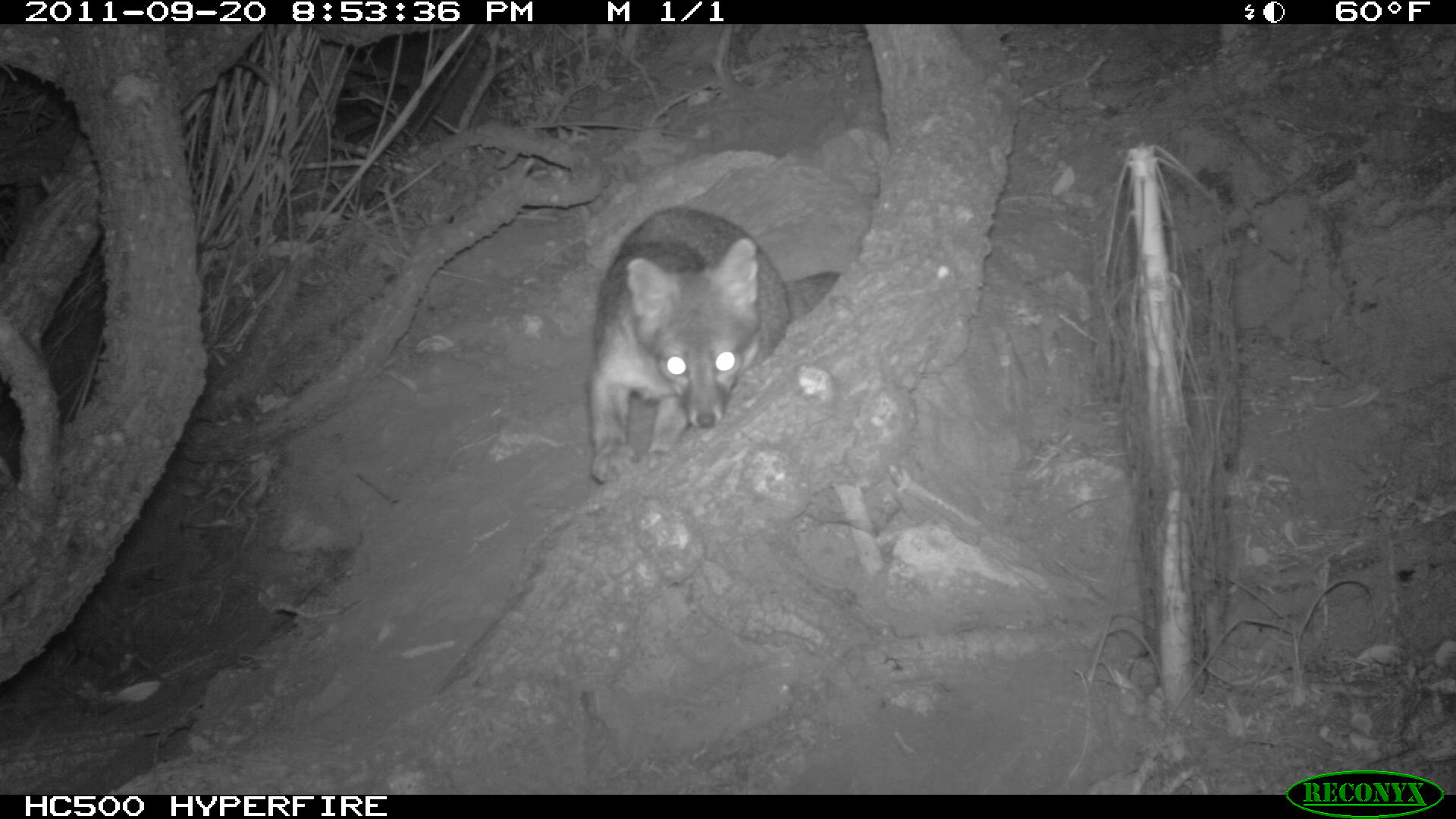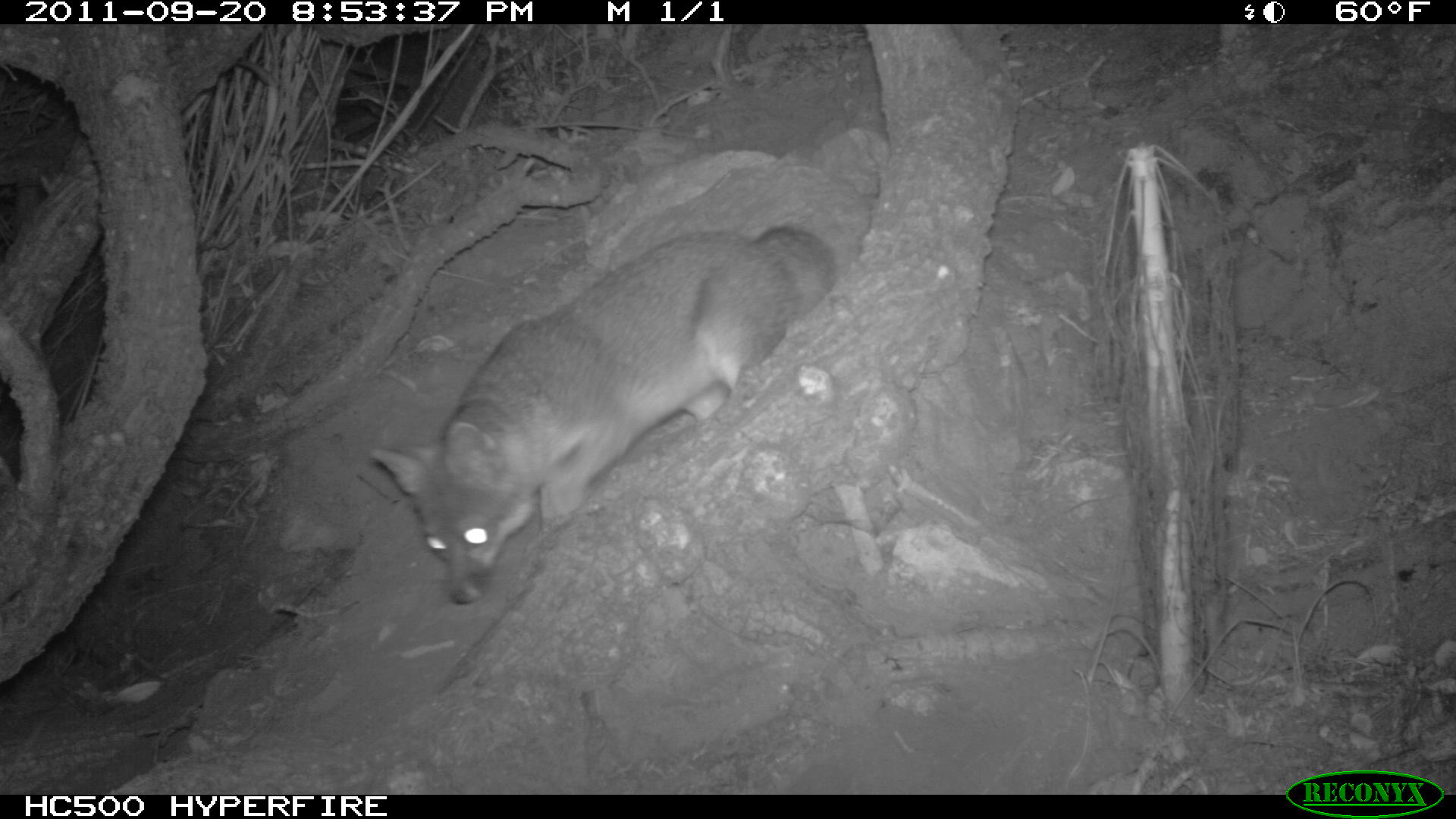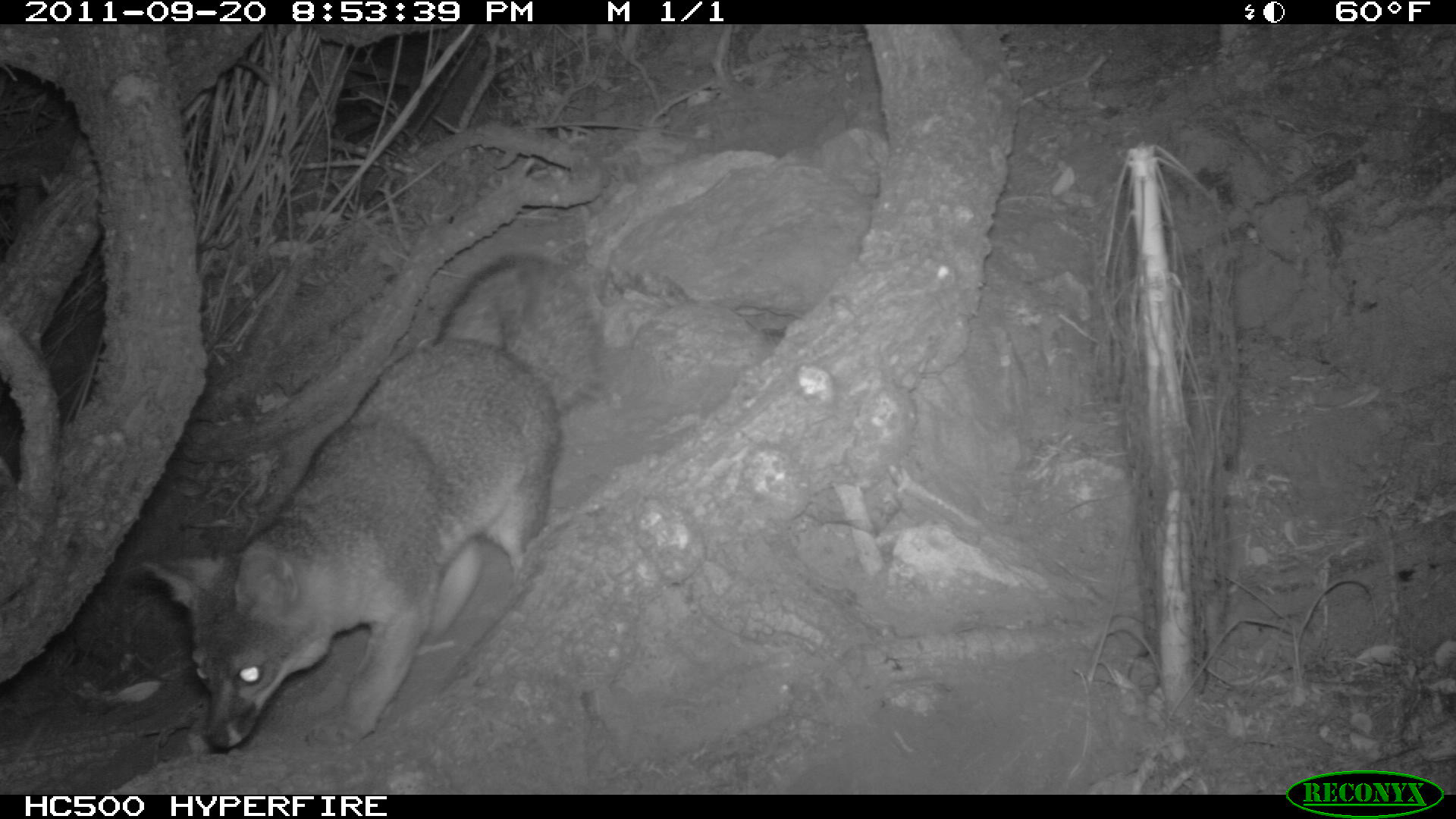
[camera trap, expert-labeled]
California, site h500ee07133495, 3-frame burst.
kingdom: Animalia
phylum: Chordata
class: Mammalia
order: Carnivora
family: Canidae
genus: Urocyon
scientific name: Urocyon littoralis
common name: island fox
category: fox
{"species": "fox (island fox) (Urocyon littoralis)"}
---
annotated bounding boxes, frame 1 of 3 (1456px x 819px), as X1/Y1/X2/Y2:
fox: 591/206/841/482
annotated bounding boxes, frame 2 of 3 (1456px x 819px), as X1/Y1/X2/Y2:
fox: 369/224/839/604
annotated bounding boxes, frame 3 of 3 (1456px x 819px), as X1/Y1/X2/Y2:
fox: 142/253/598/751